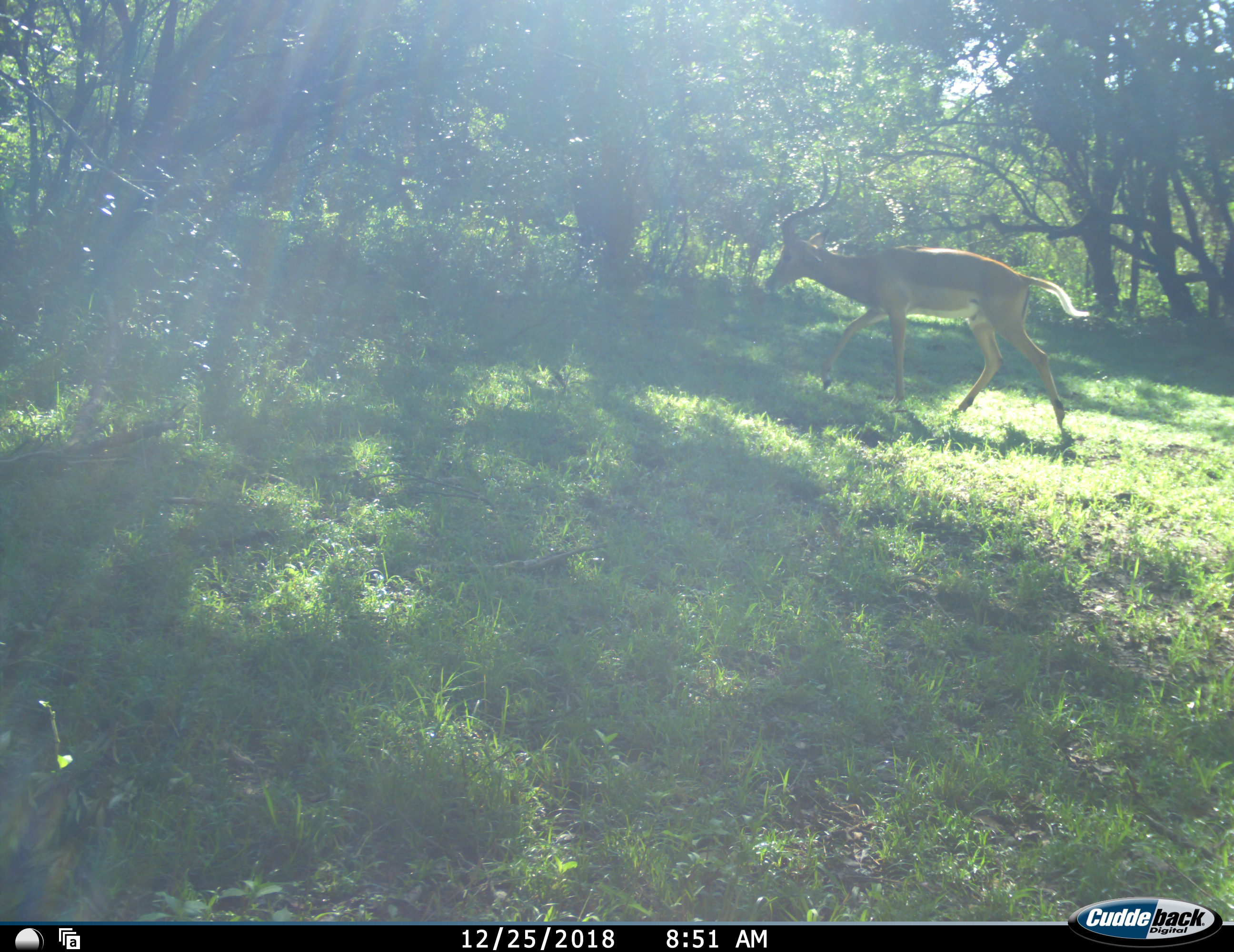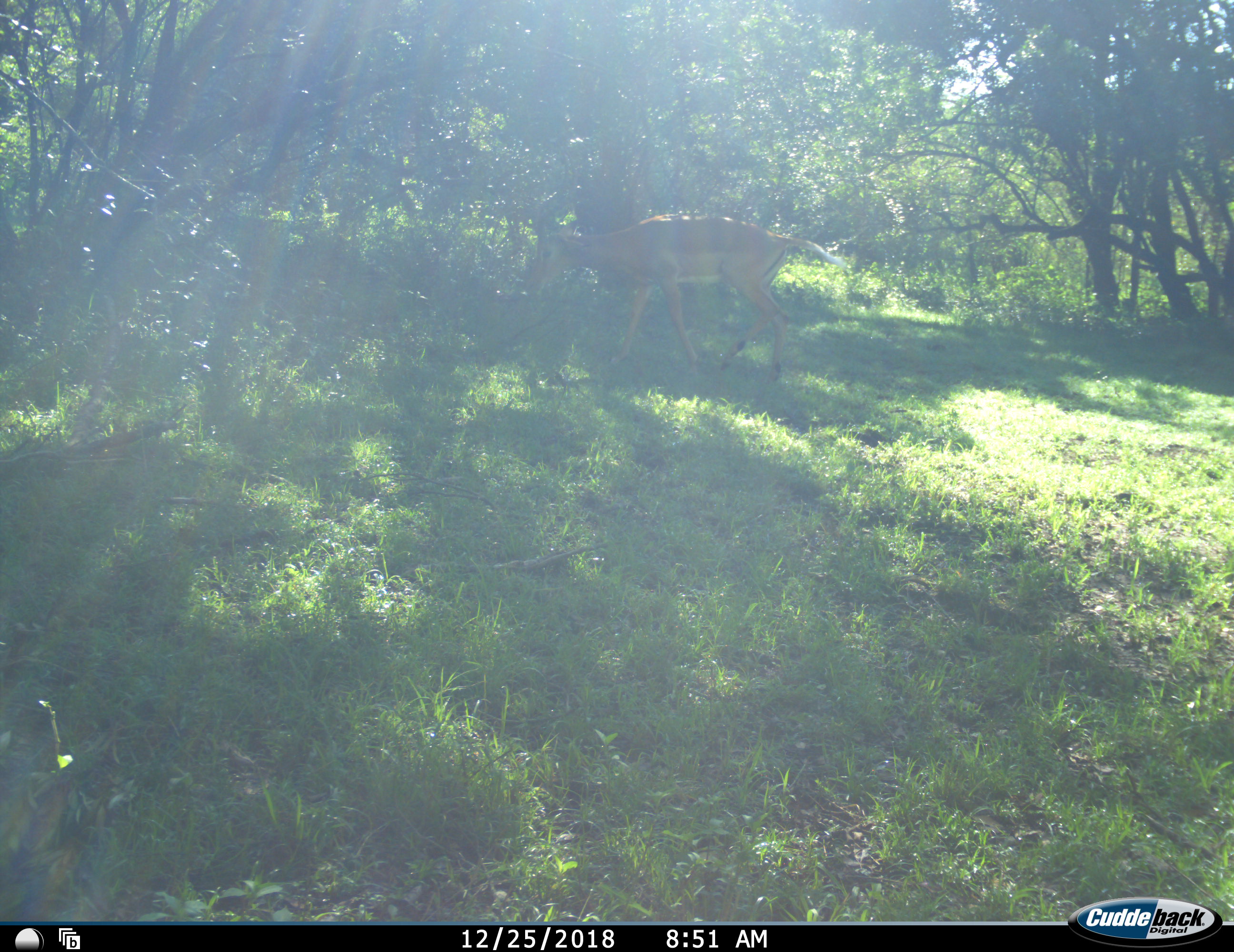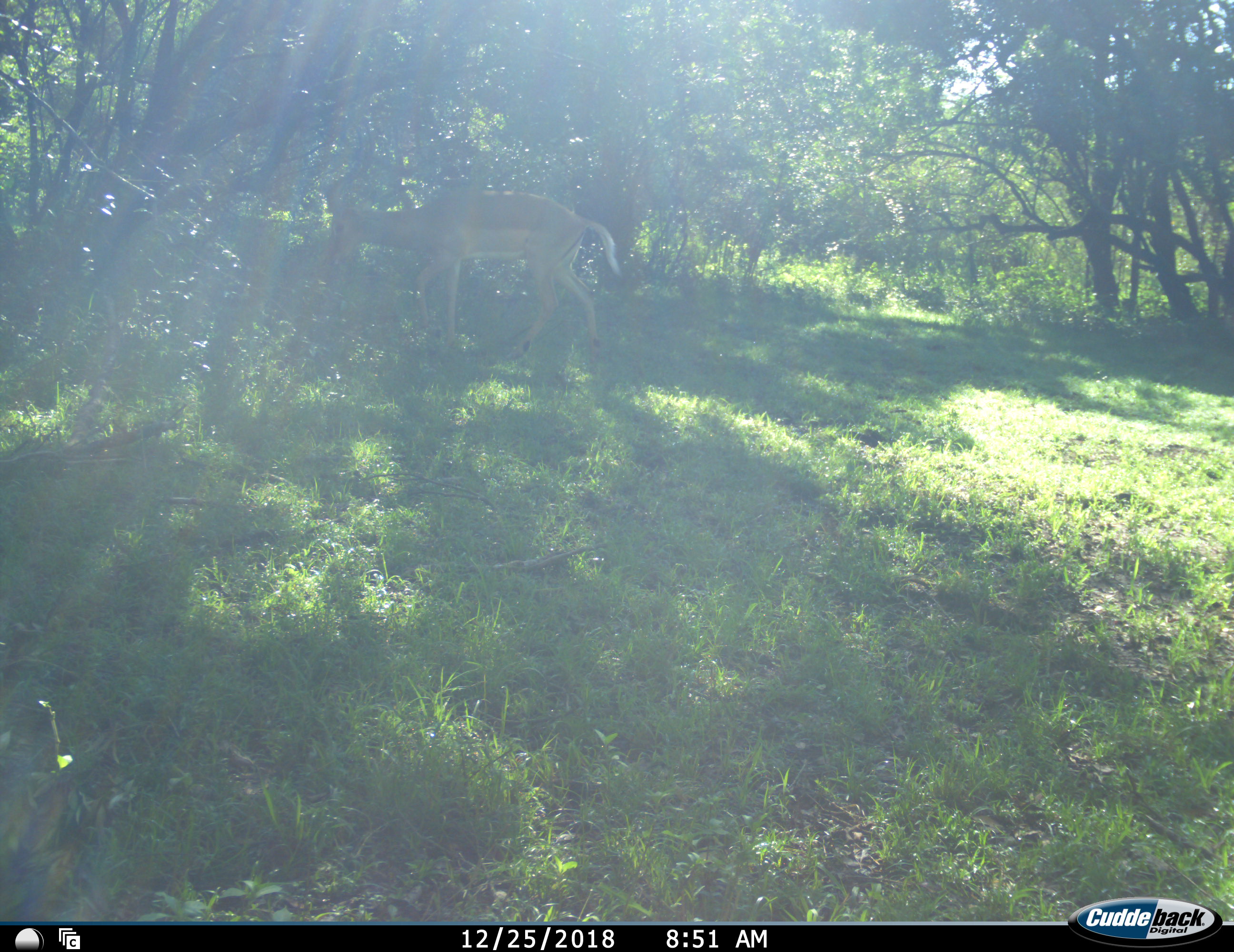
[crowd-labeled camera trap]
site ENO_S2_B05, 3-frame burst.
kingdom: Animalia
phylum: Chordata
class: Mammalia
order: Artiodactyla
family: Bovidae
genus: Aepyceros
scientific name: Aepyceros melampus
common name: impala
Impala (Aepyceros melampus), count 1. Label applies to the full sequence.